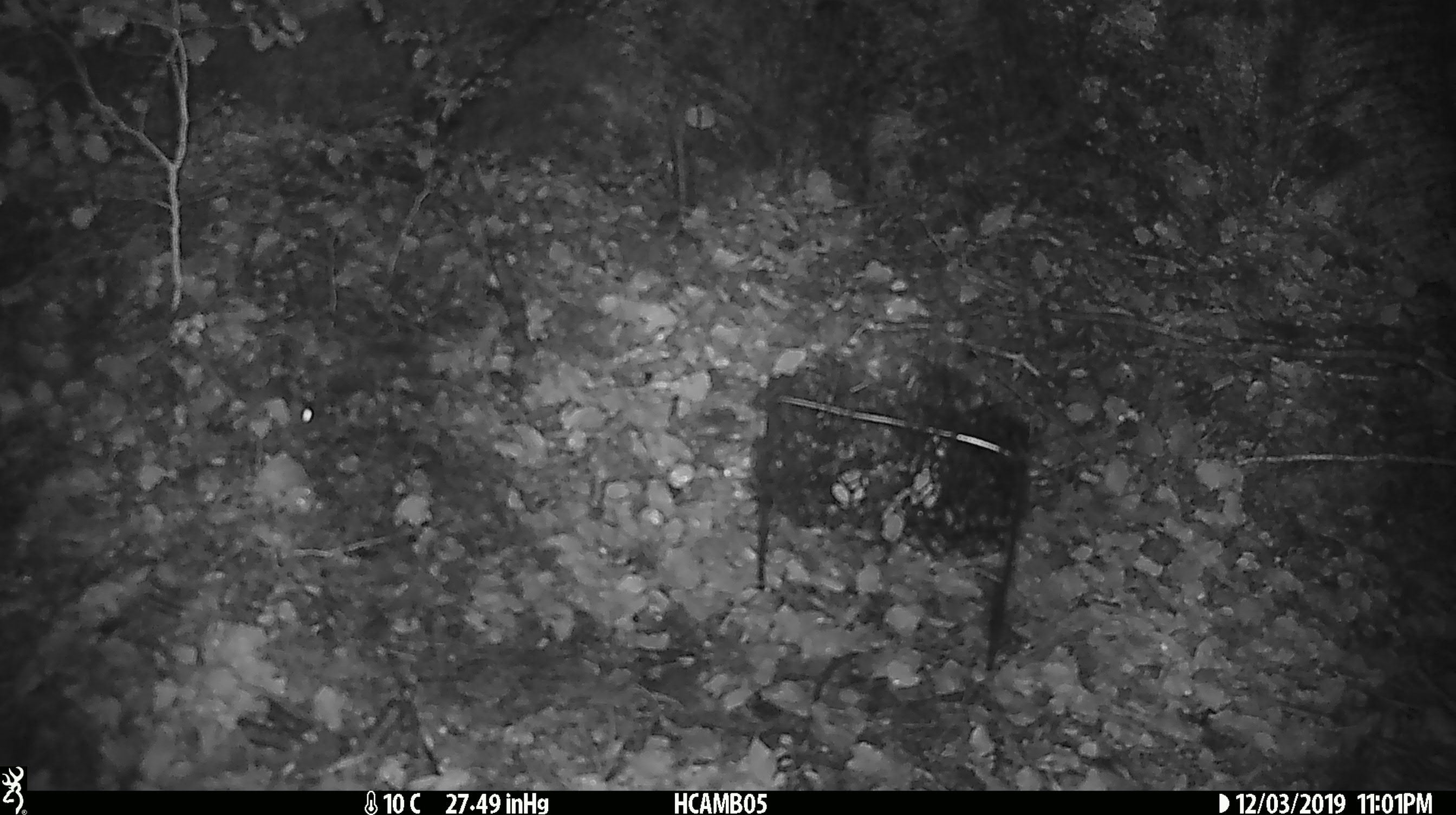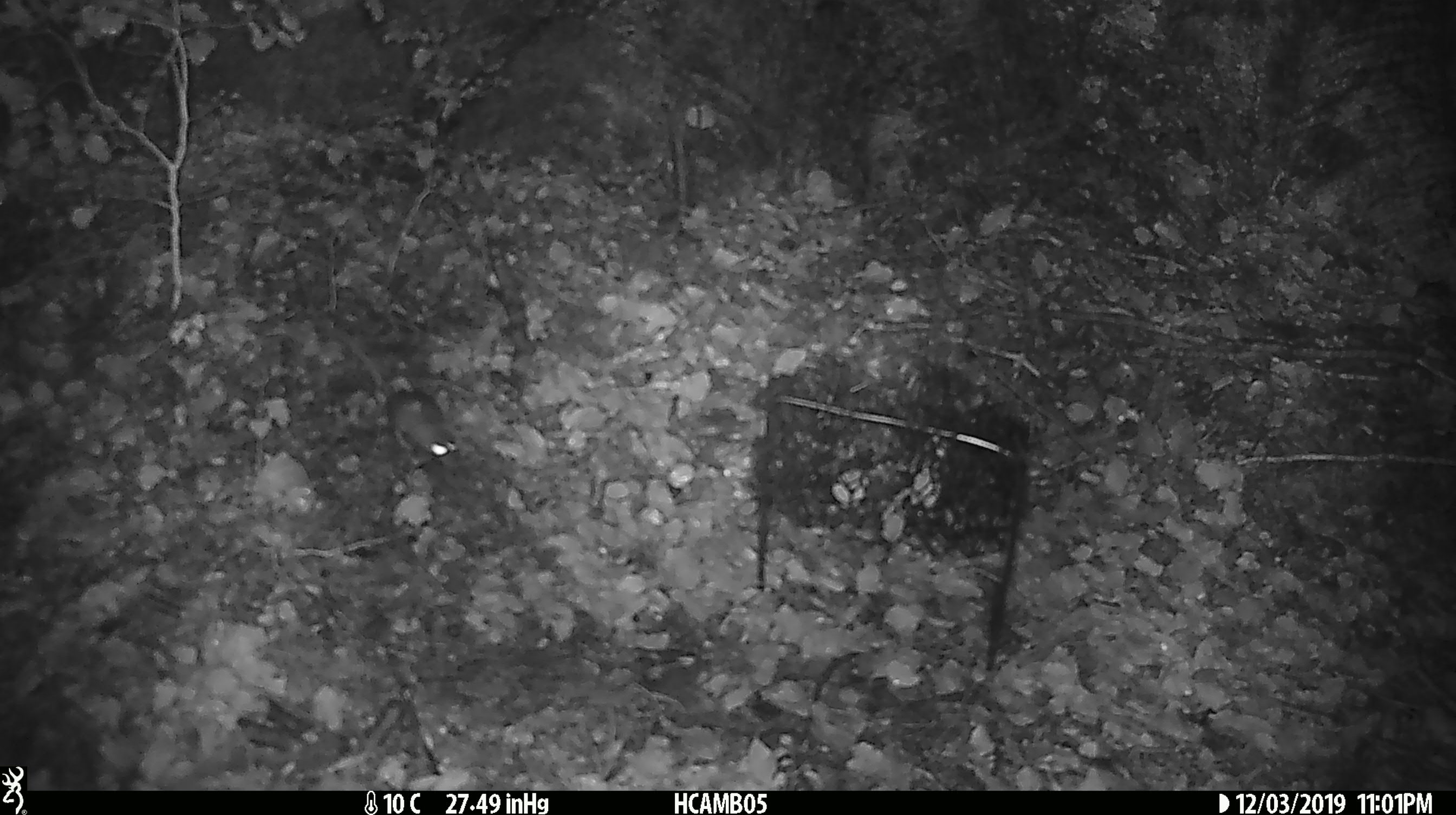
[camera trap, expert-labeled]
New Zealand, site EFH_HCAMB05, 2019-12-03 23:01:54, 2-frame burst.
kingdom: Animalia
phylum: Chordata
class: Mammalia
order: Rodentia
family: Muridae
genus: Mus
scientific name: Mus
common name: mouse